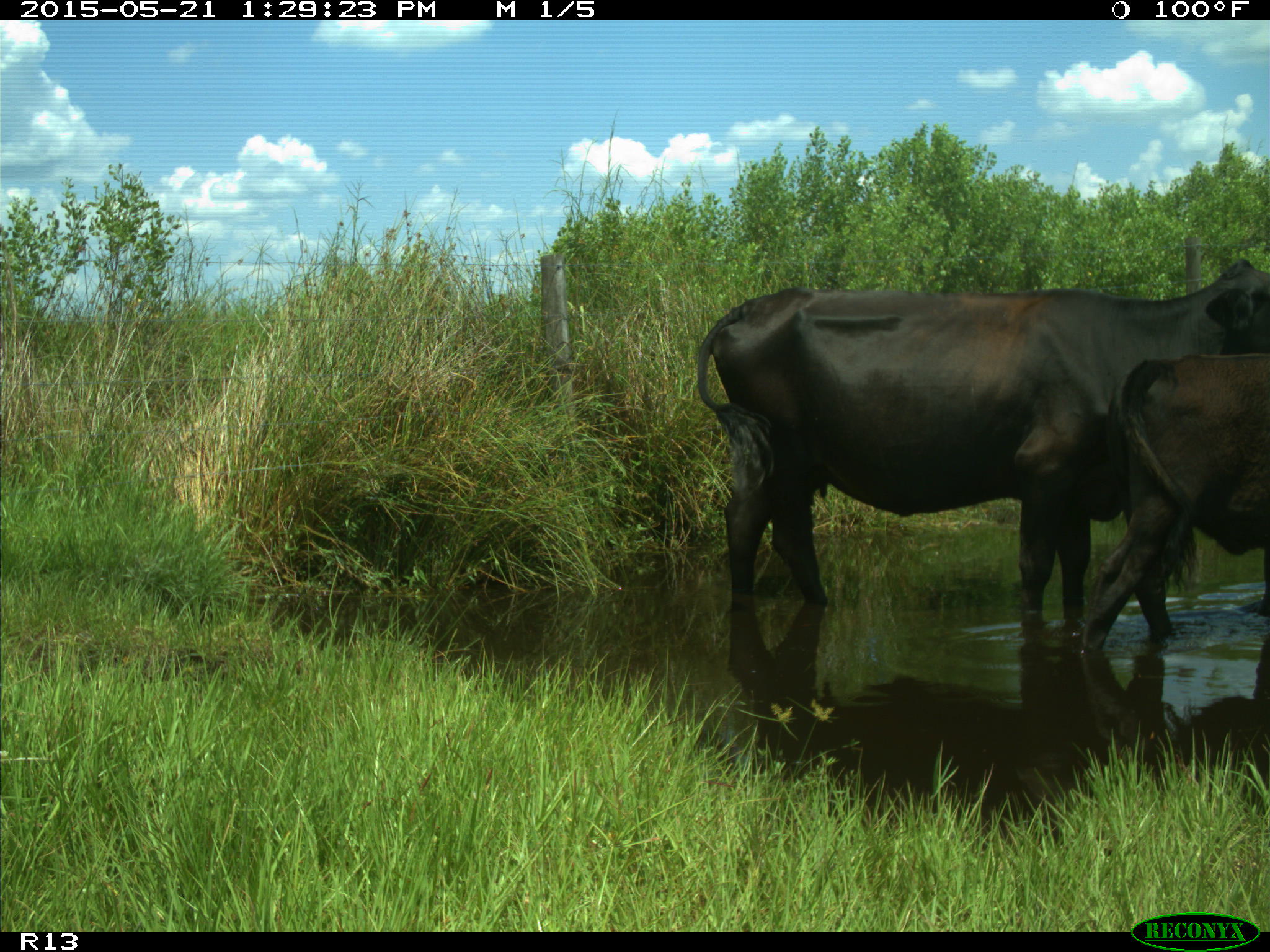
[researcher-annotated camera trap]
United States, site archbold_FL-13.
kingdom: Animalia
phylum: Chordata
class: Mammalia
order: Artiodactyla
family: Bovidae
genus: Bos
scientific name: Bos taurus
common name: domestic cow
Bos taurus (domestic cow).